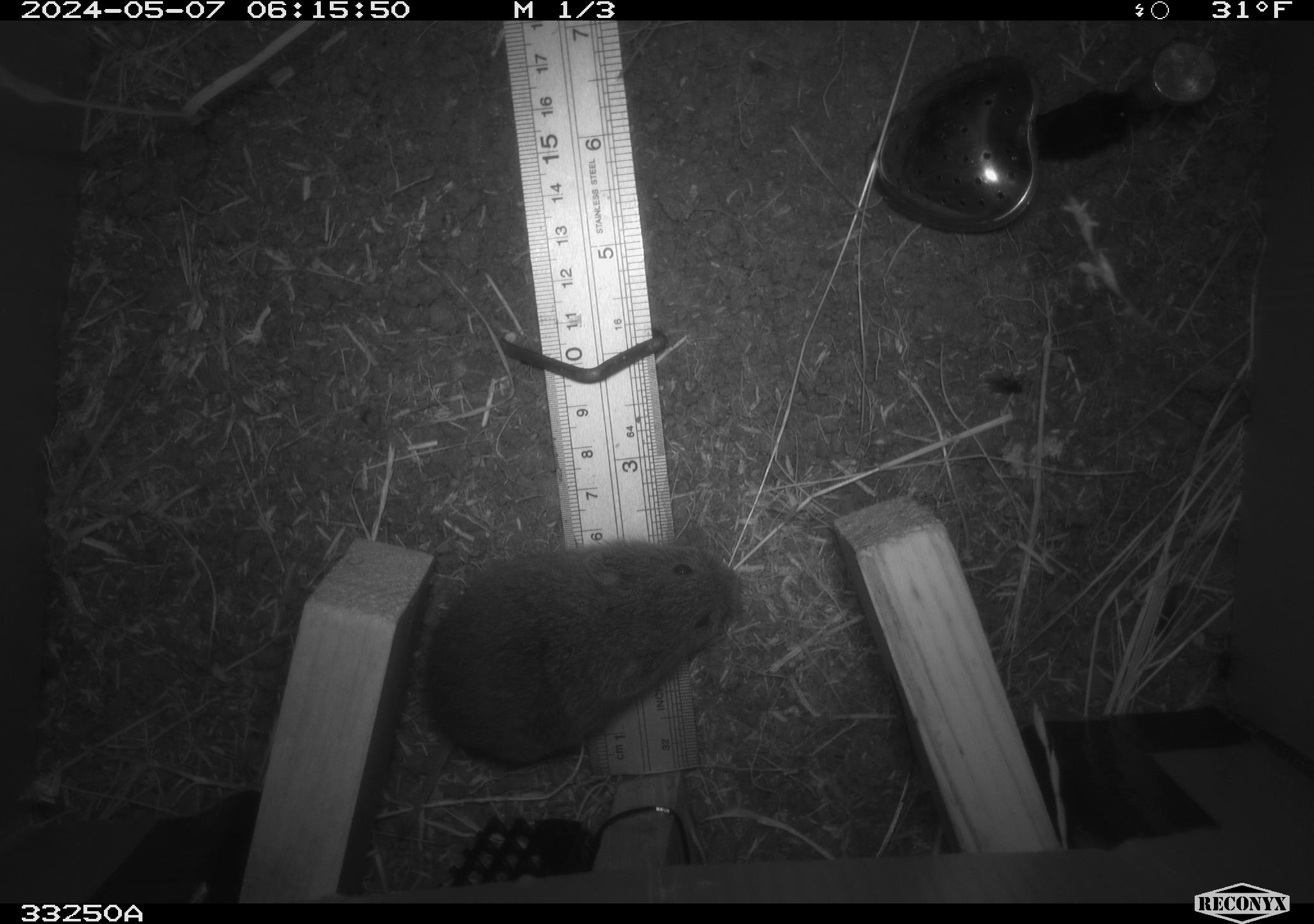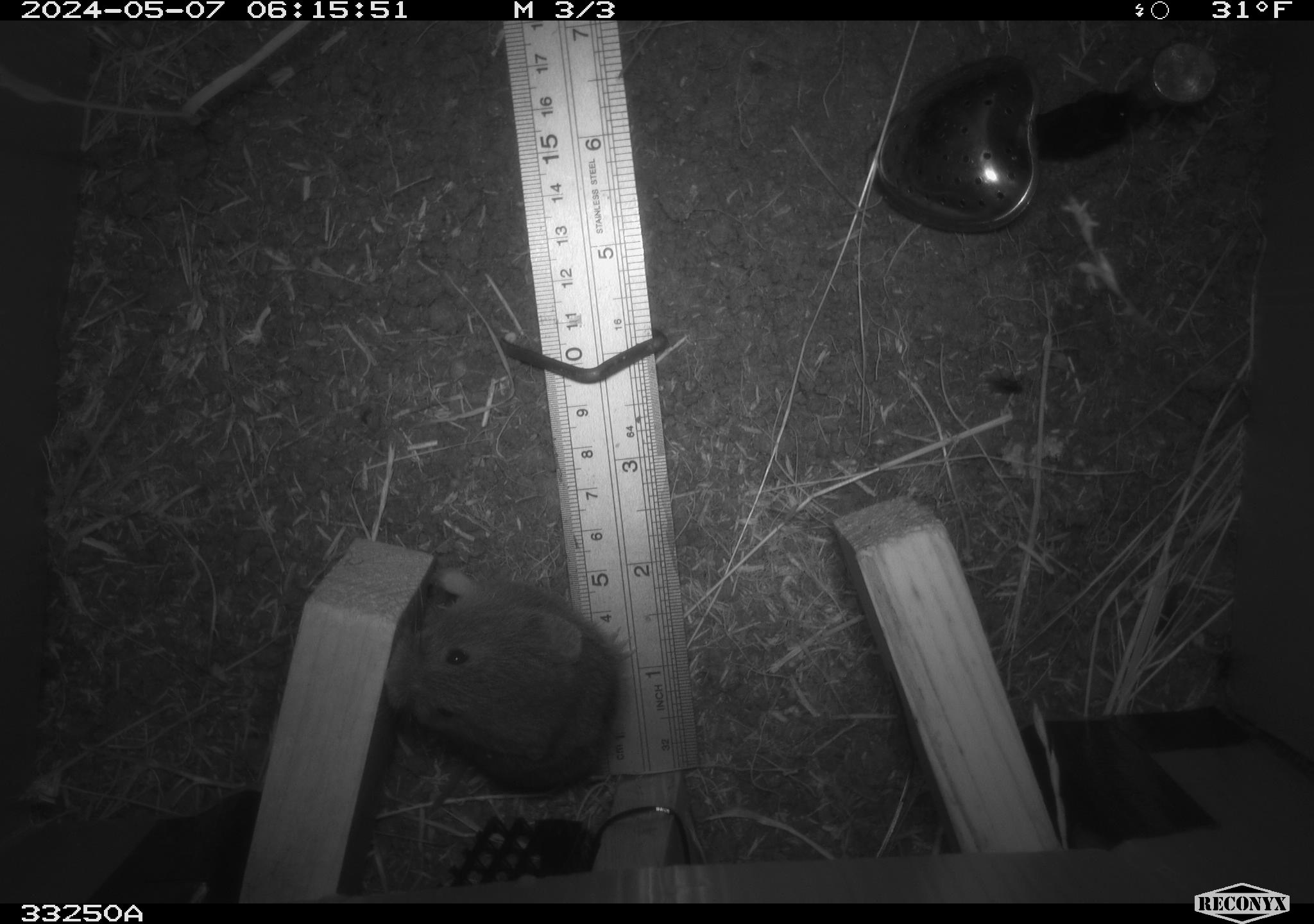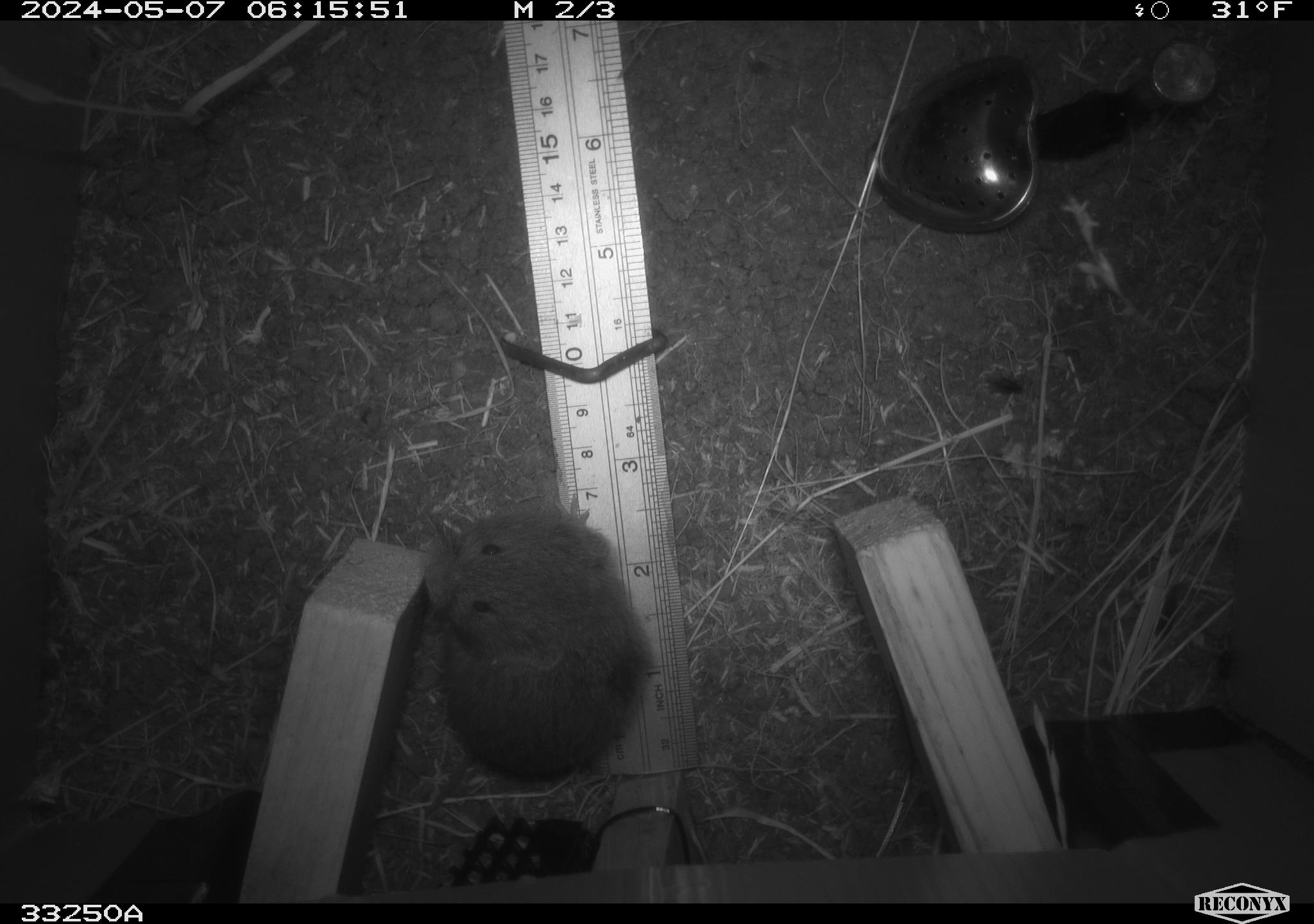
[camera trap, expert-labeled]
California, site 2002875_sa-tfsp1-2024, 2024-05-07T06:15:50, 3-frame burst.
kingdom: Animalia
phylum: Chordata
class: Mammalia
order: Rodentia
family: Cricetidae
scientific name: Arvicolinae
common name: voles, lemmings, and muskrats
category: arvicolinae subfamily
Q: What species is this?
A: Arvicolinae subfamily (voles, lemmings, and muskrats) (Arvicolinae).